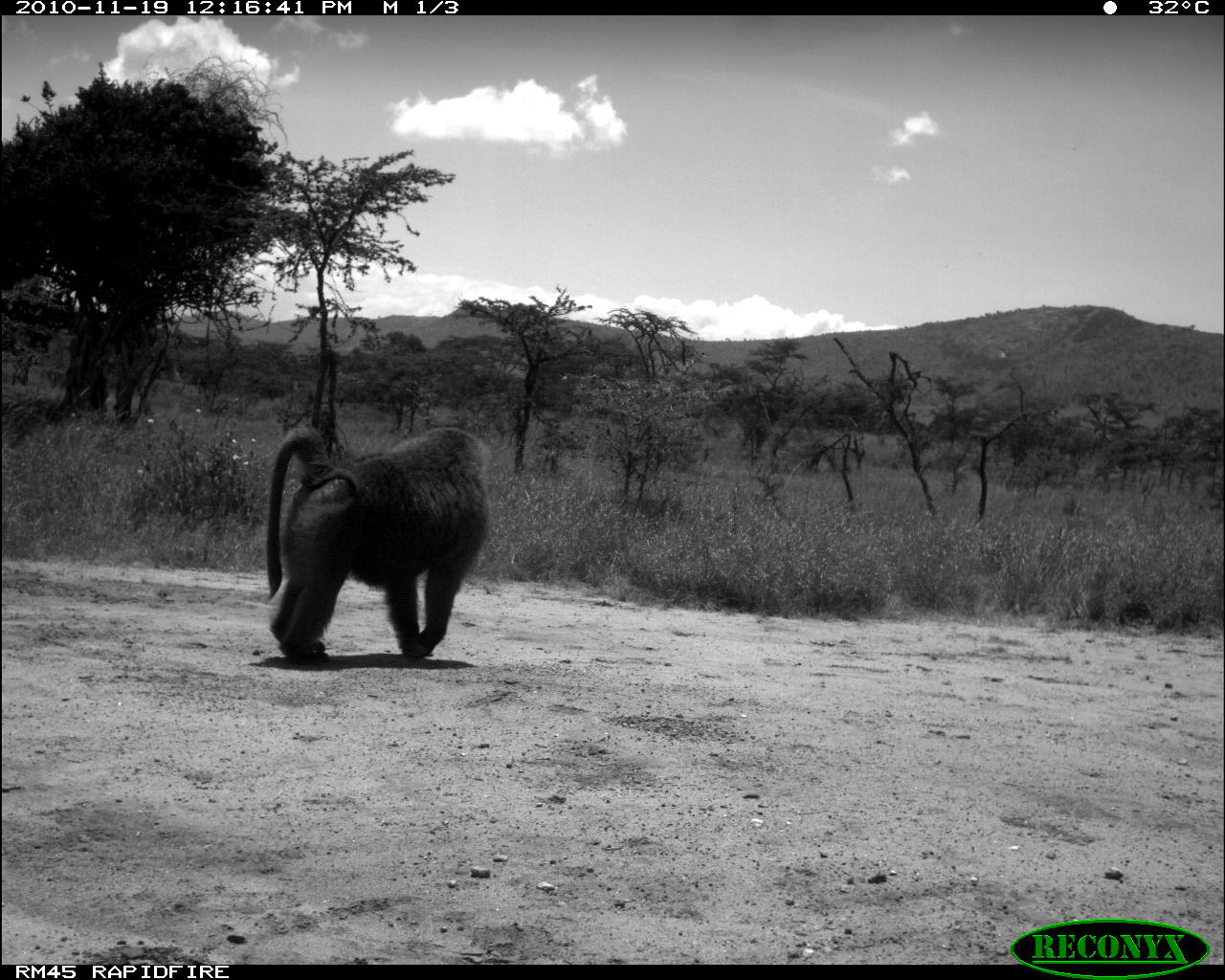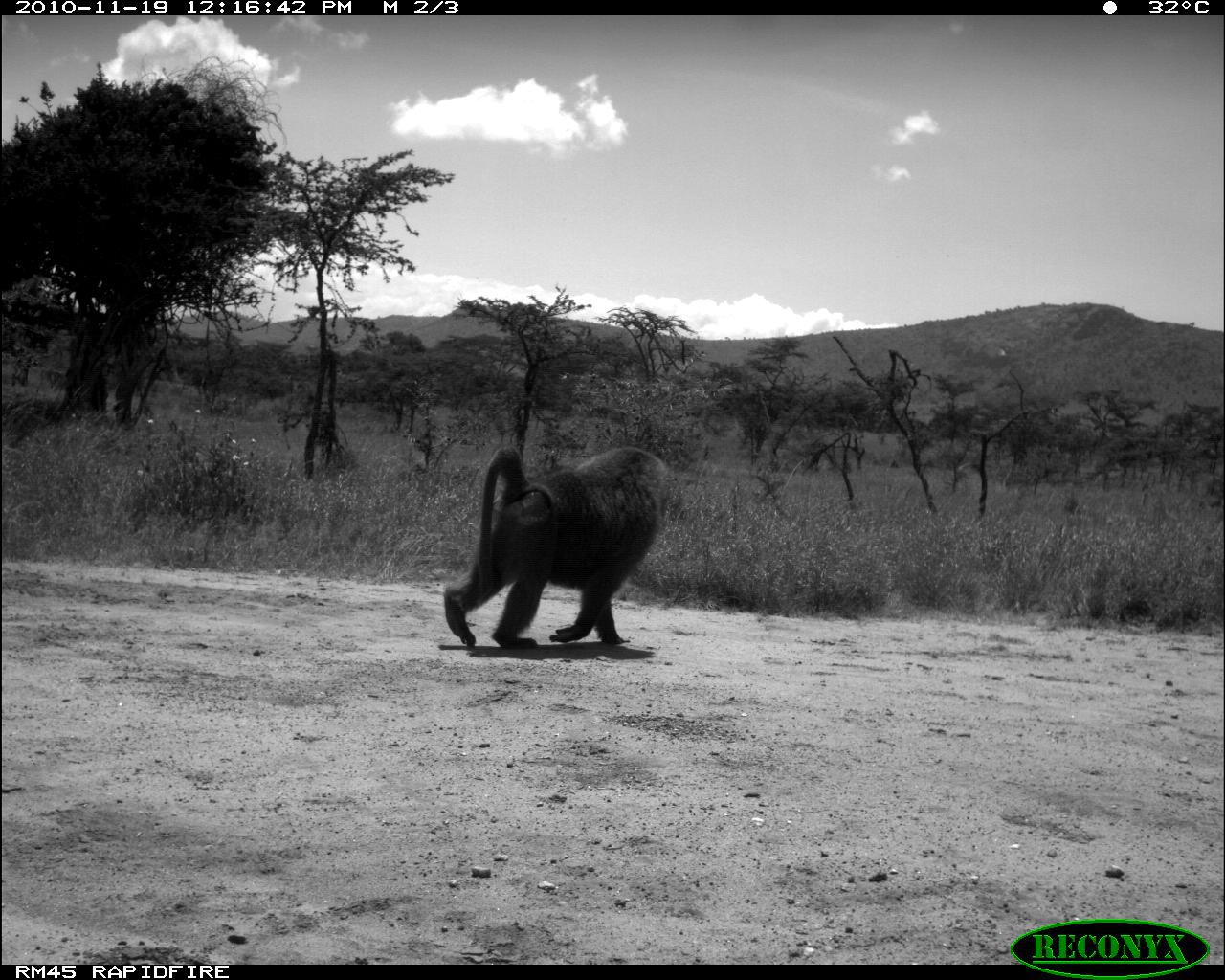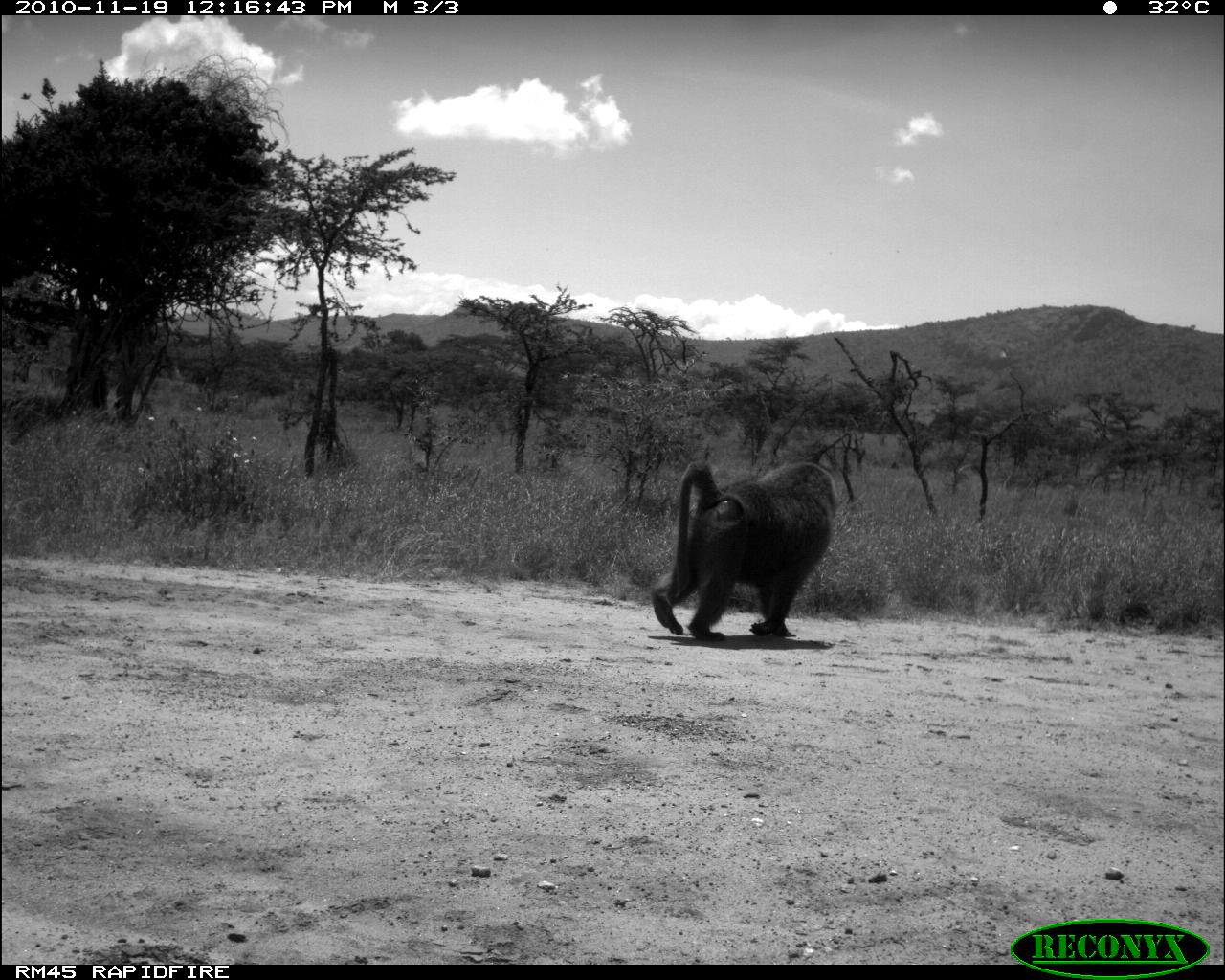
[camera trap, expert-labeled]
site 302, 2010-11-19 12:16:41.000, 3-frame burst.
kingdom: Animalia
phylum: Chordata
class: Mammalia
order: Primates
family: Cercopithecidae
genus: Papio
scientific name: Papio anubis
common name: olive baboon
Papio anubis (olive baboon), count 1.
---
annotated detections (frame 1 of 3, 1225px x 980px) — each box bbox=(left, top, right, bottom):
papio anubis: bbox=(264, 424, 494, 665)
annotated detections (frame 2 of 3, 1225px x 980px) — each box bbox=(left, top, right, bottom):
papio anubis: bbox=(441, 445, 671, 653)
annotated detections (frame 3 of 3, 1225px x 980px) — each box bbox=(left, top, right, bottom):
papio anubis: bbox=(652, 462, 842, 641)